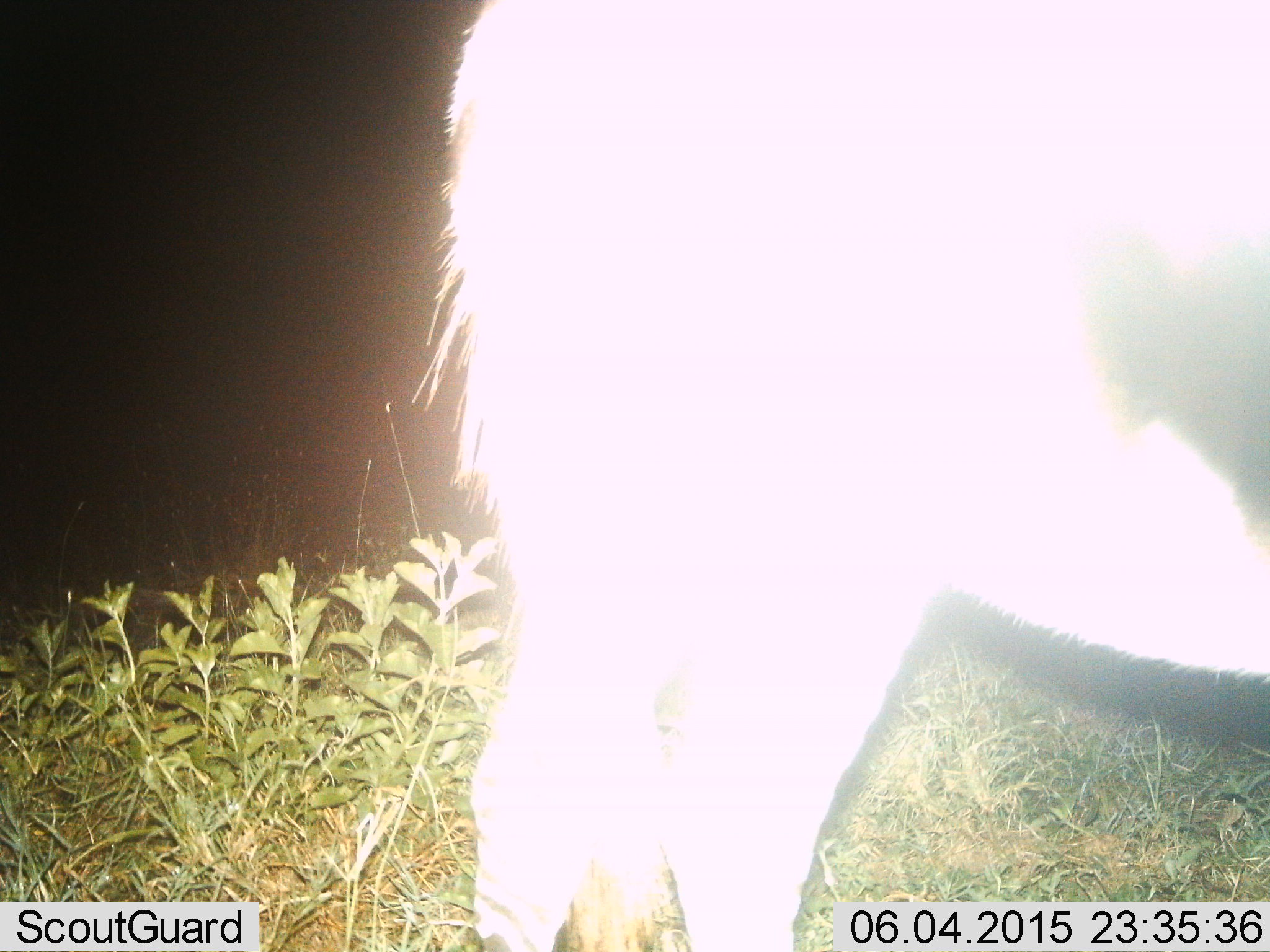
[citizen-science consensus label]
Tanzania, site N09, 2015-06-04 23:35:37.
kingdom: Animalia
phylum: Chordata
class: Mammalia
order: Artiodactyla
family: Bovidae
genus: Eudorcas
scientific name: Eudorcas thomsonii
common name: thomson's gazelle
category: gazellethomsons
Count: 1.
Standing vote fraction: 100%.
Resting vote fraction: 0%.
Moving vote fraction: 0%.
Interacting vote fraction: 0%.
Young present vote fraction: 0%.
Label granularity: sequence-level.